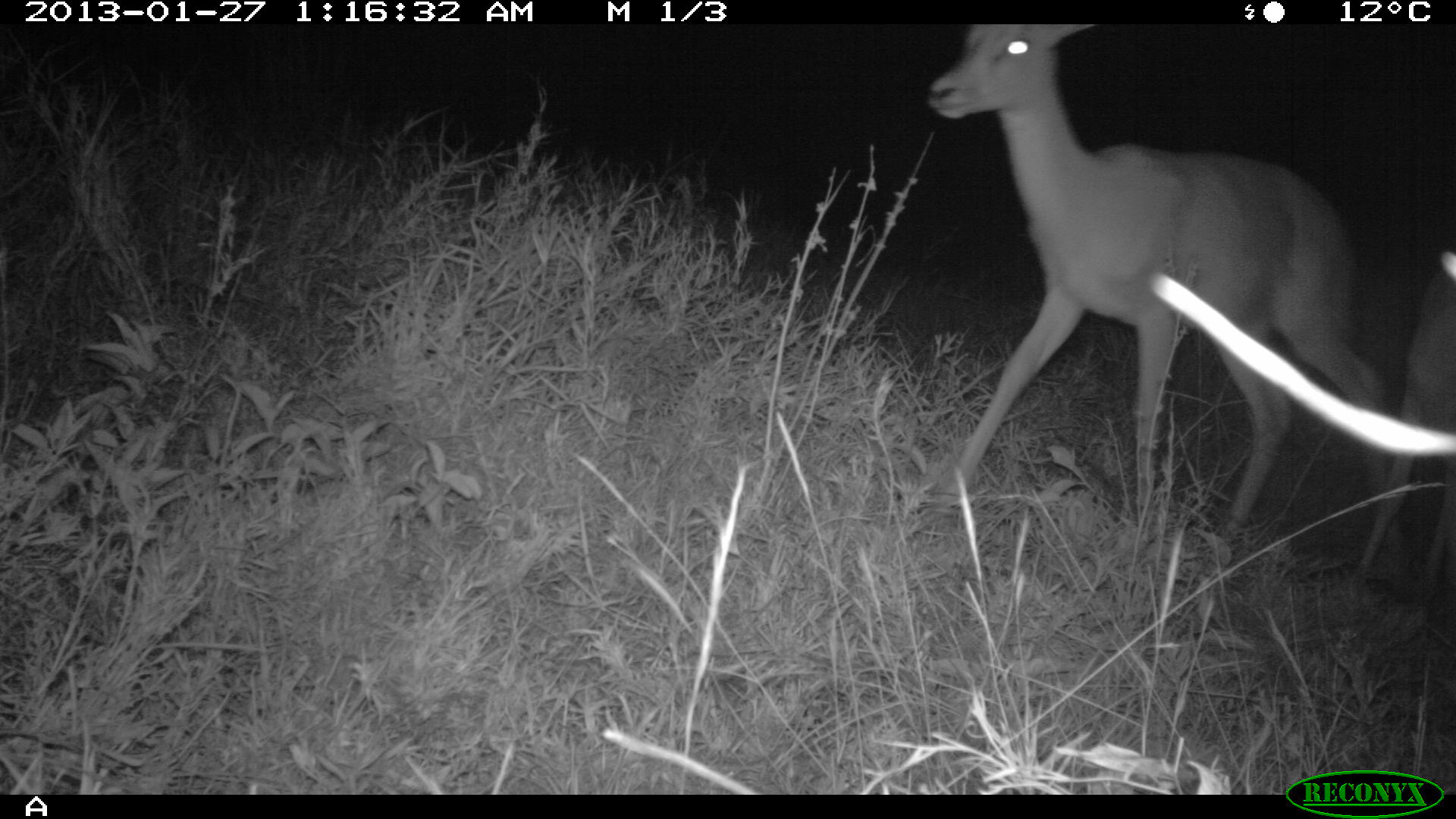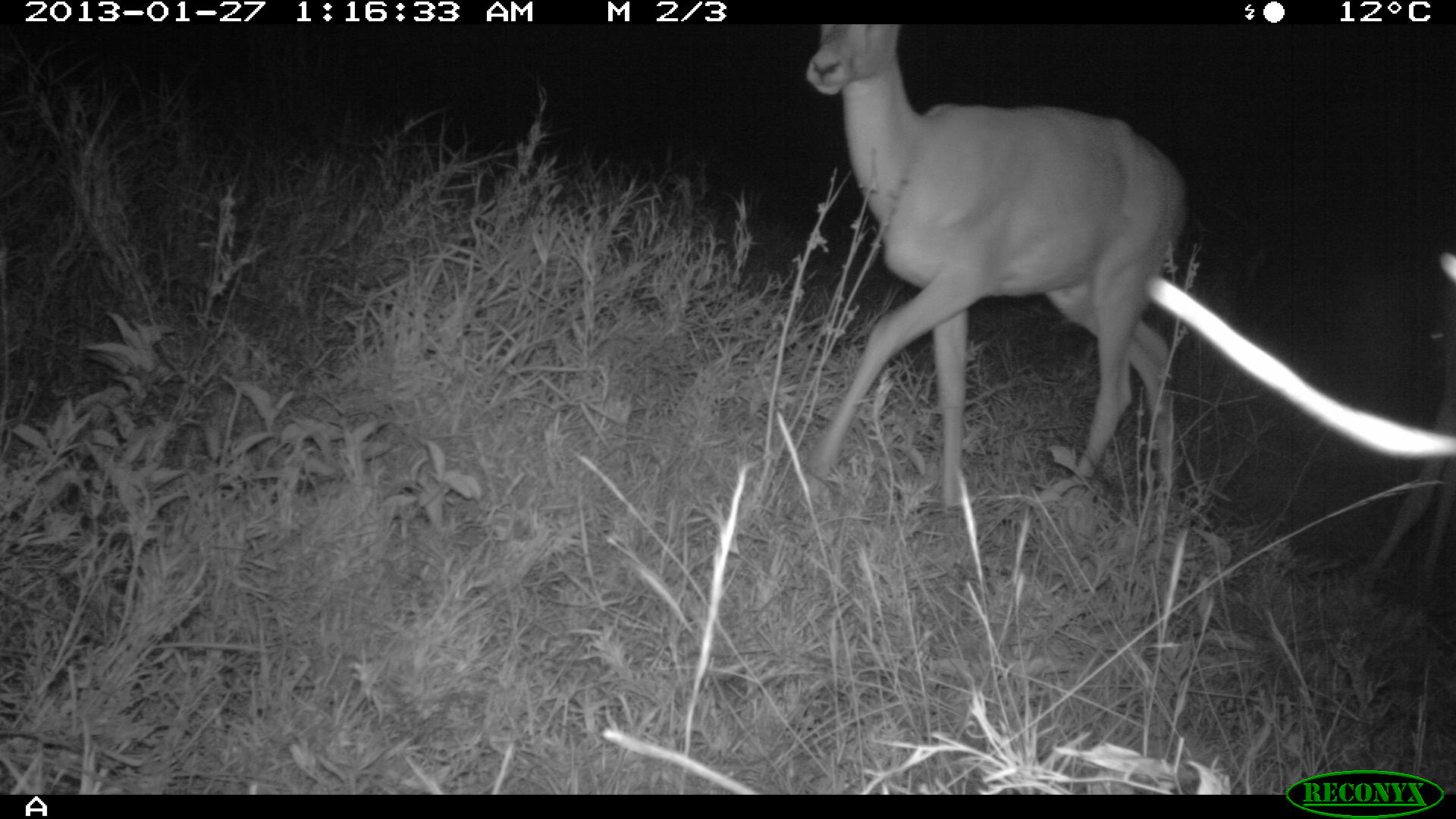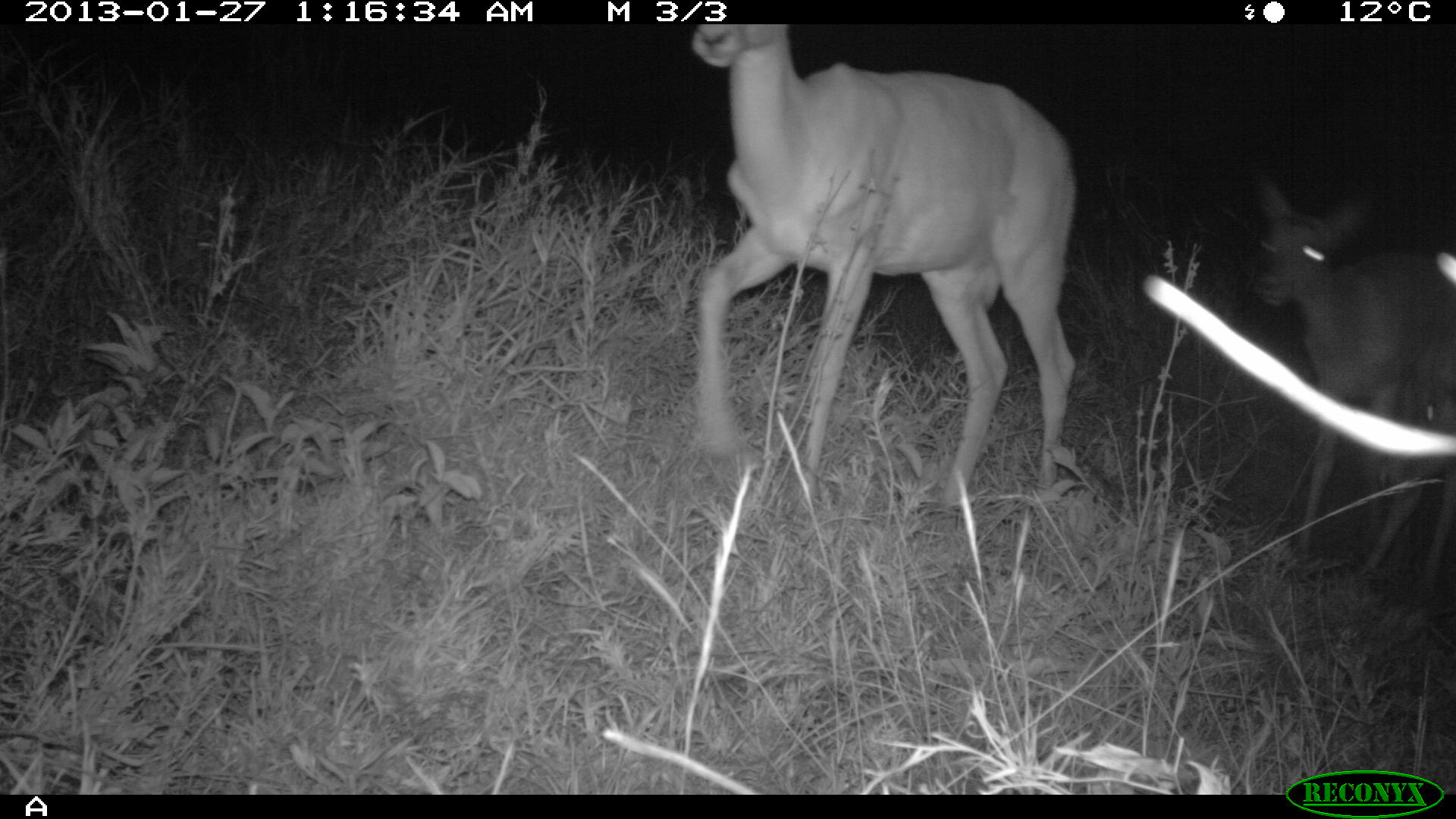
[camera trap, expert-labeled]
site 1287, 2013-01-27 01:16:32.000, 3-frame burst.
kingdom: Animalia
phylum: Chordata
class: Mammalia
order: Artiodactyla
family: Bovidae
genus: Aepyceros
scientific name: Aepyceros melampus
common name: impala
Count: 2.